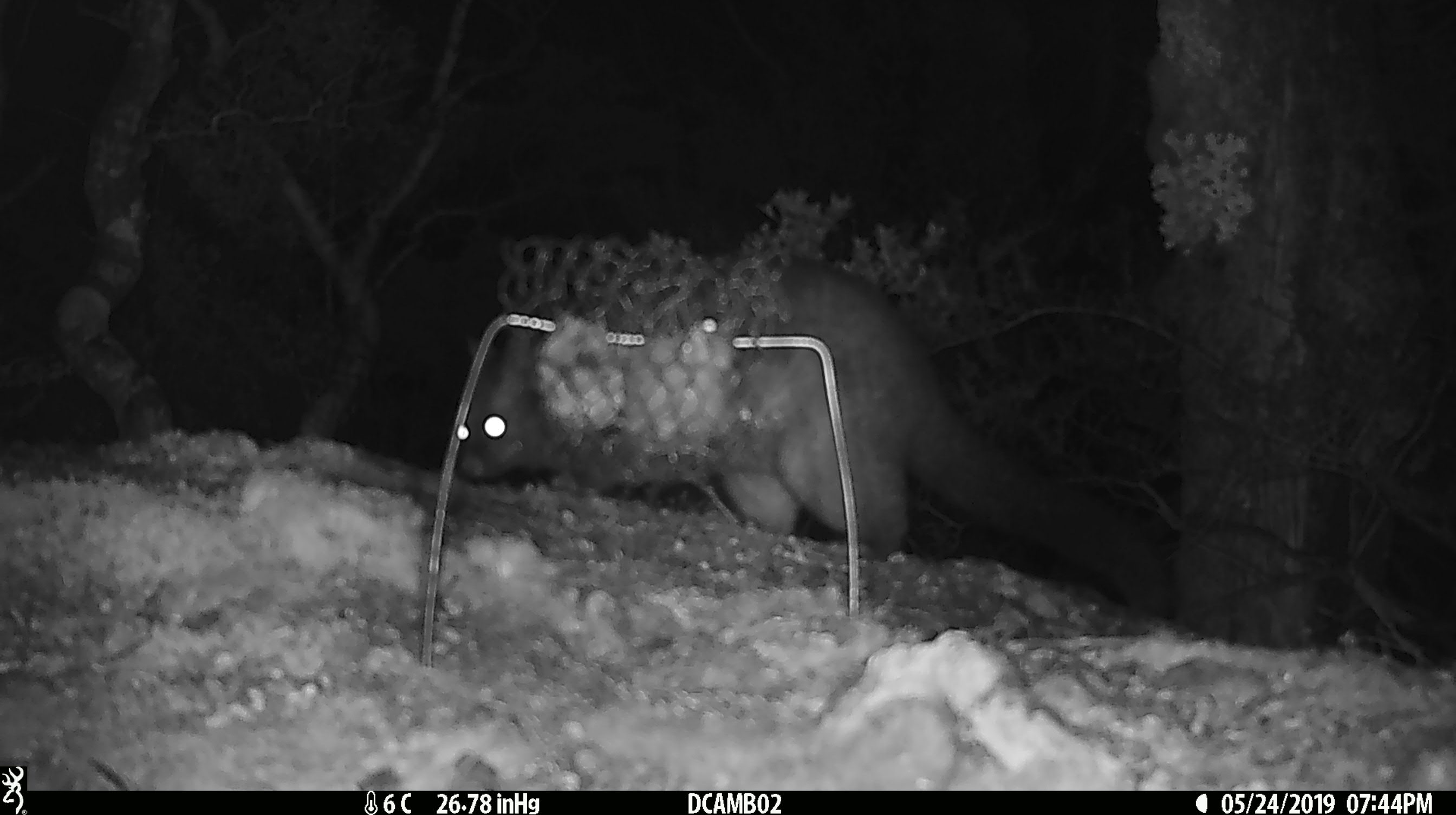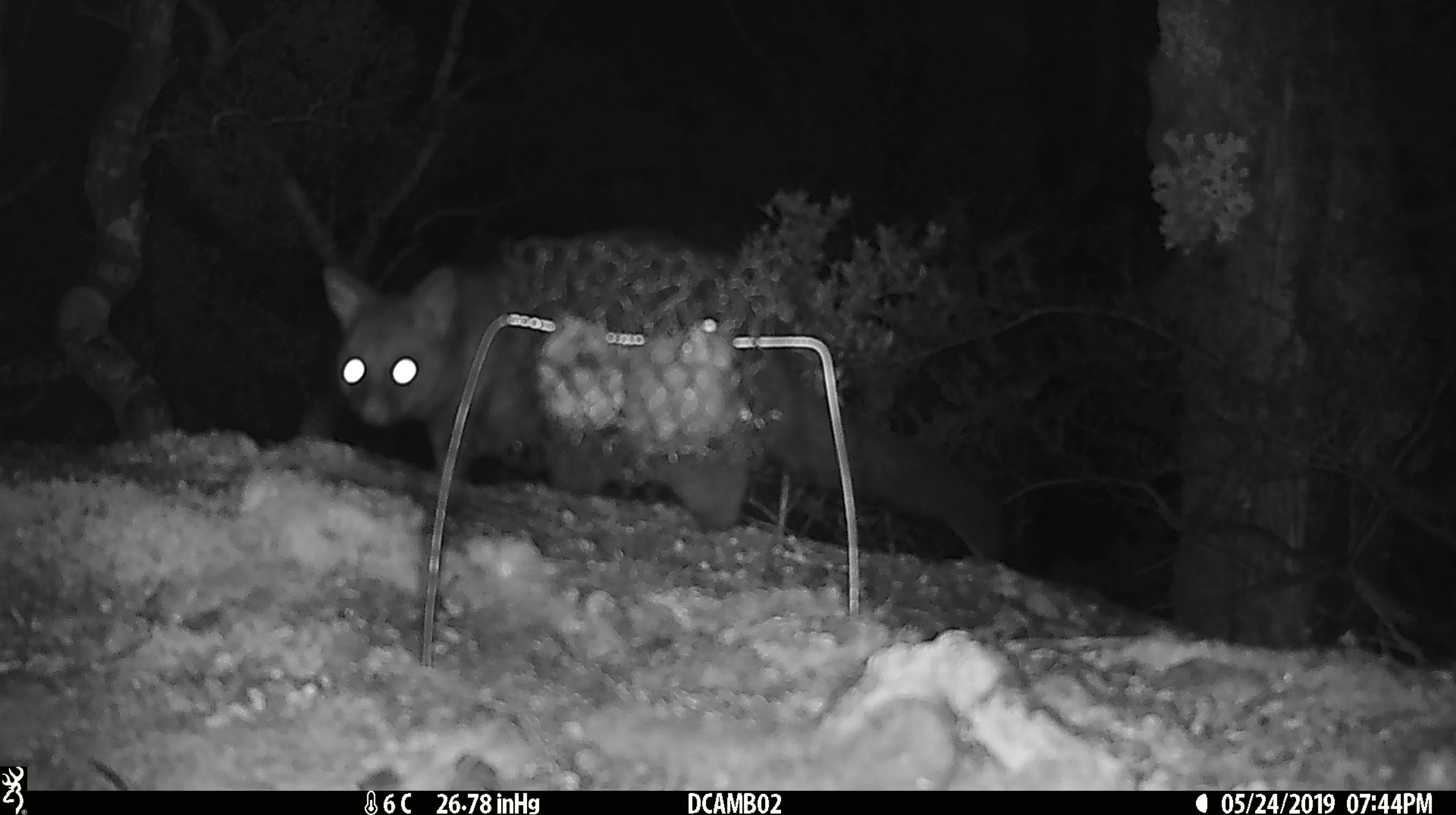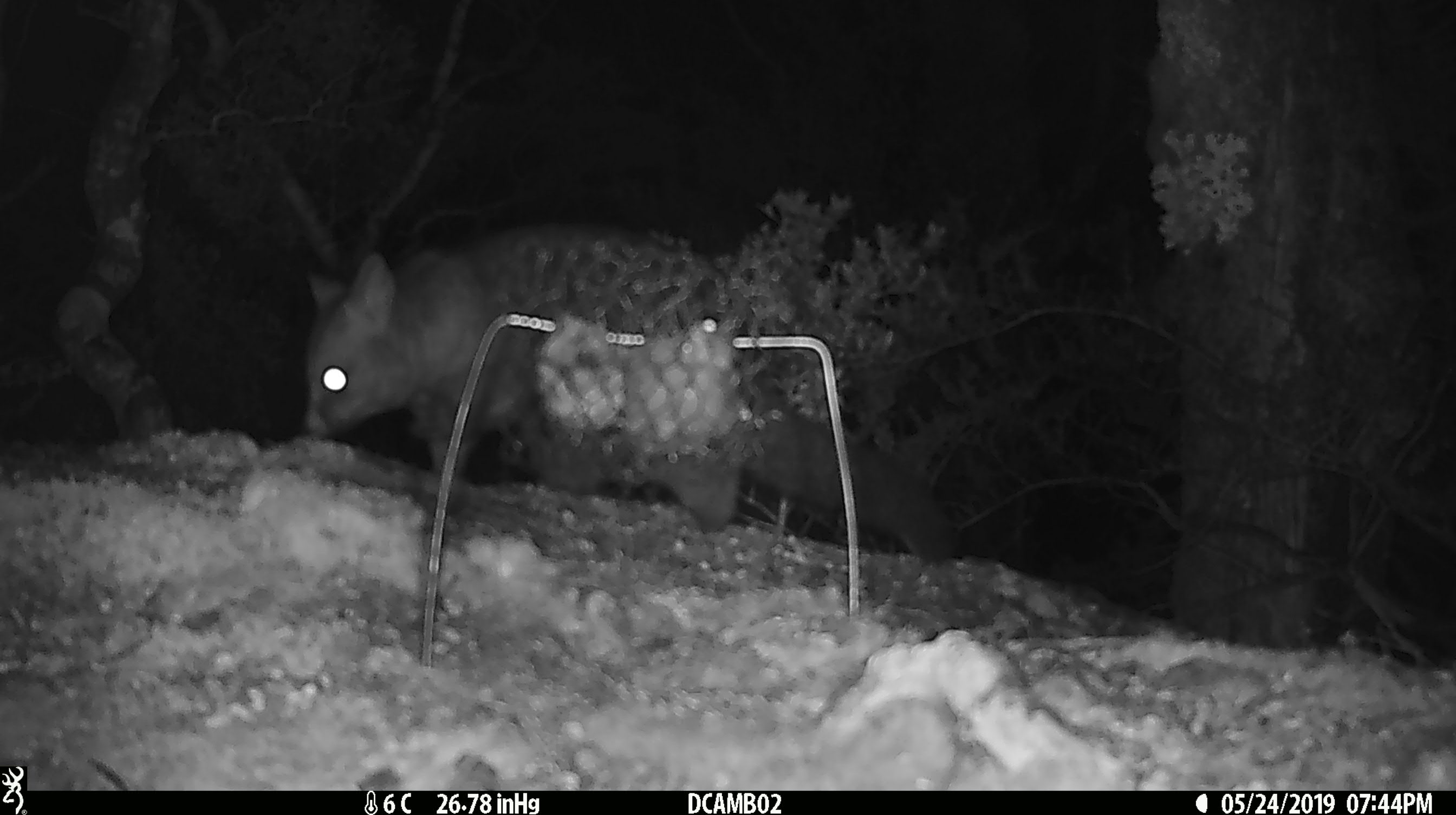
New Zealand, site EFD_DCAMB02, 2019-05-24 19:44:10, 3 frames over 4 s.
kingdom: Animalia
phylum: Chordata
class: Mammalia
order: Diprotodontia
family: Phalangeridae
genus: Trichosurus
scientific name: Trichosurus vulpecula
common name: common brushtail possum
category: possum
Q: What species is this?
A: Possum (common brushtail possum) (Trichosurus vulpecula).